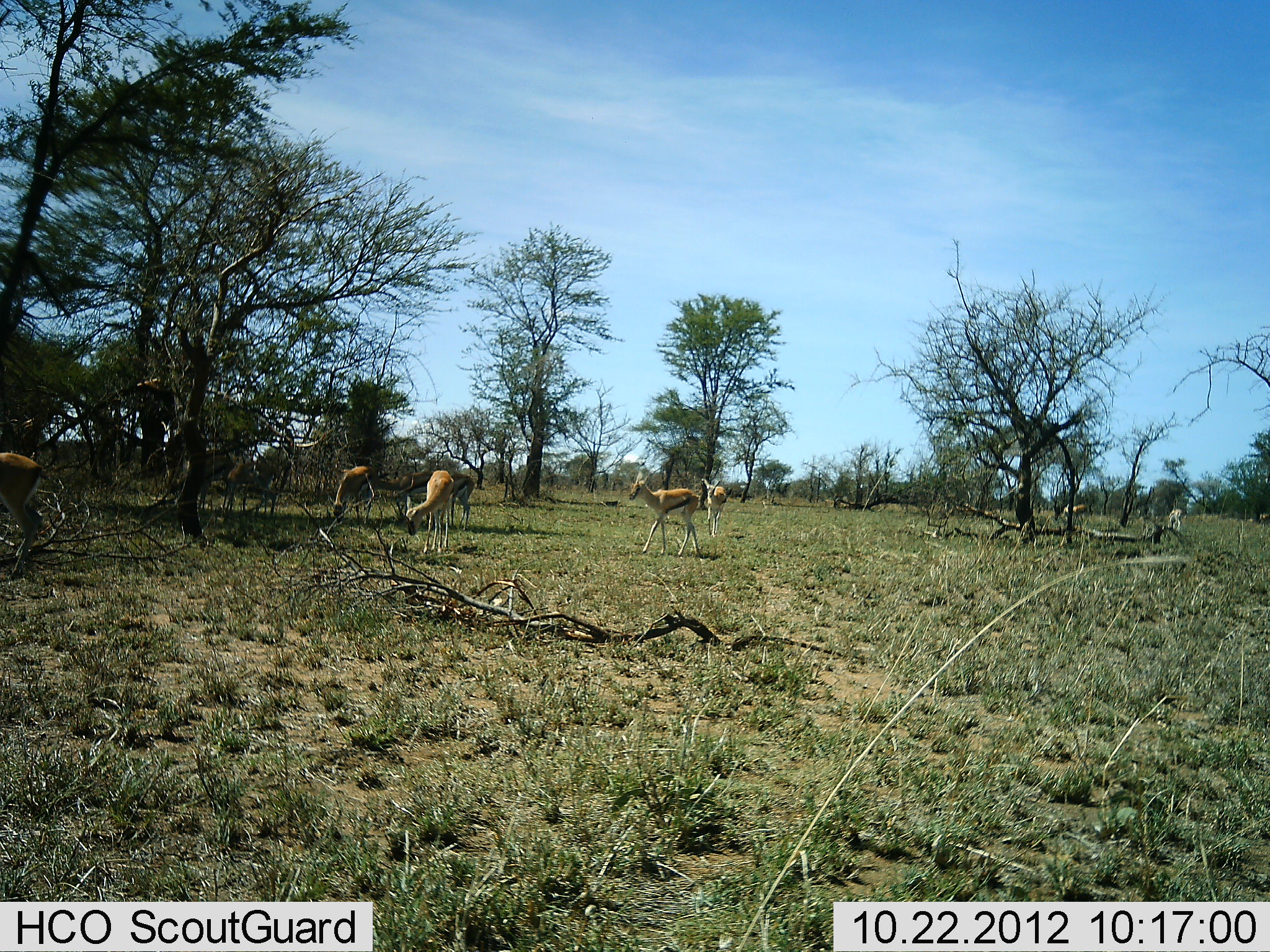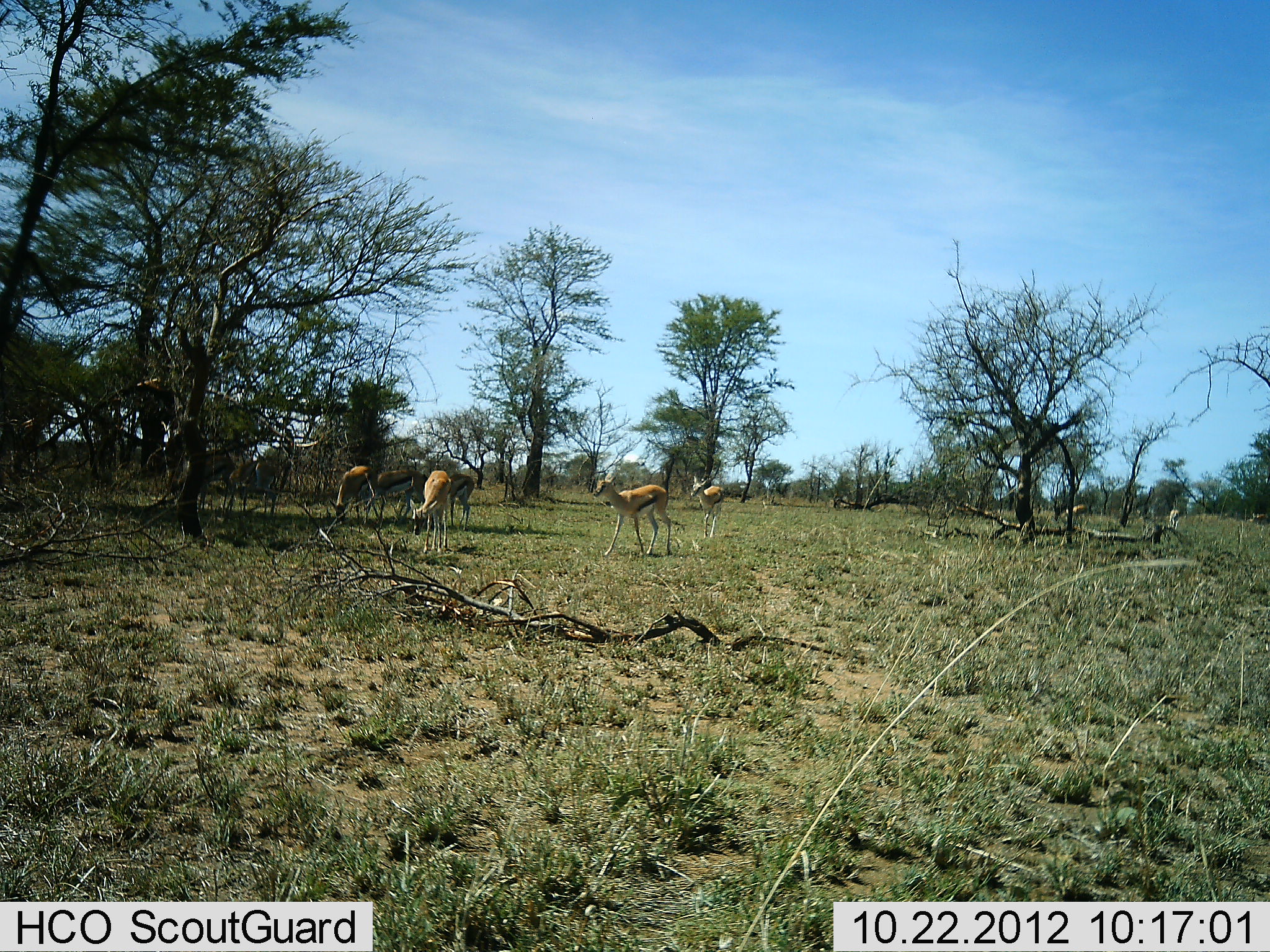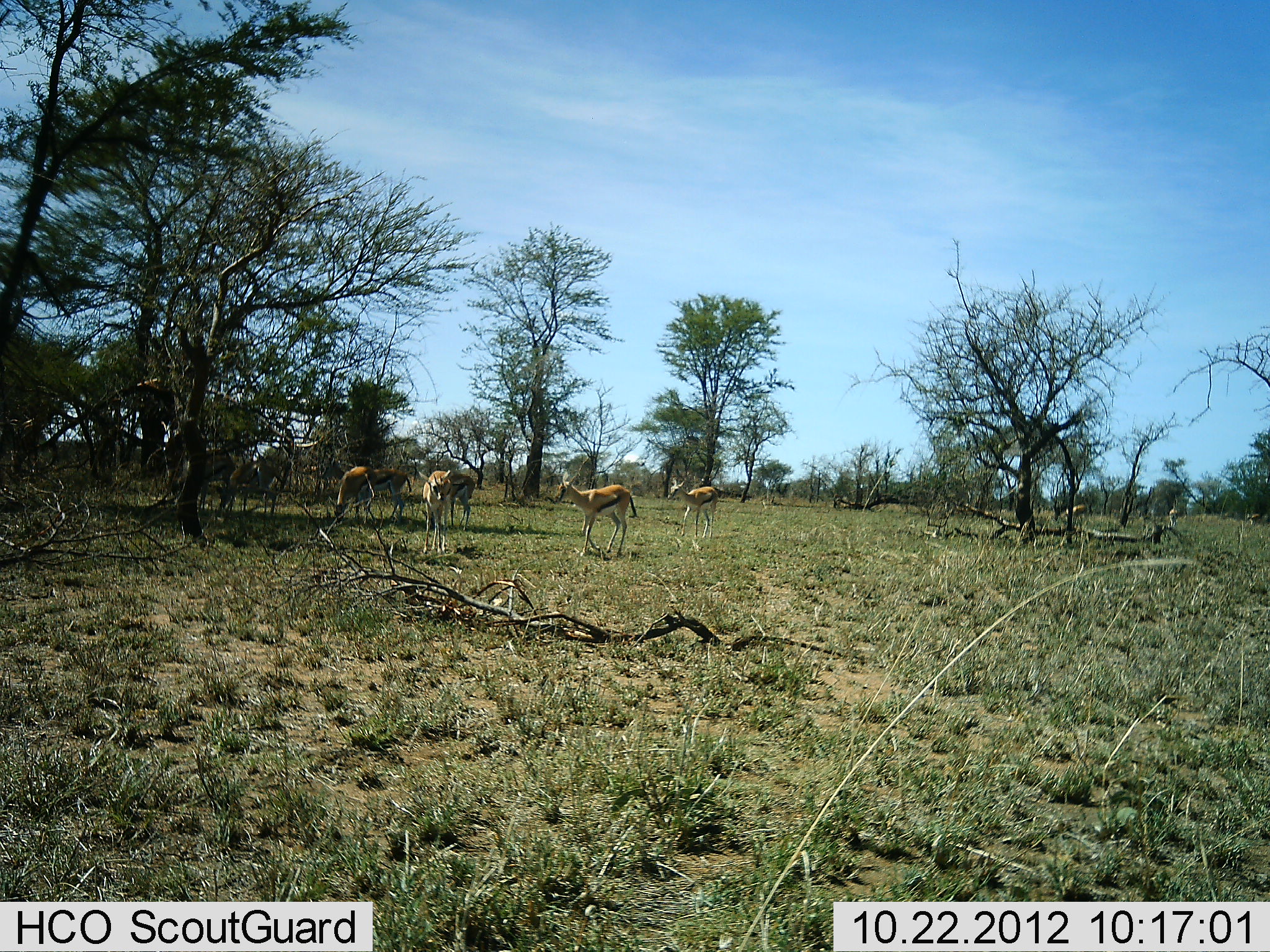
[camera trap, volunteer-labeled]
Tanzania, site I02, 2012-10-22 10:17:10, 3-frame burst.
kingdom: Animalia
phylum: Chordata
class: Mammalia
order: Artiodactyla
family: Bovidae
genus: Eudorcas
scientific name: Eudorcas thomsonii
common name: thomson's gazelle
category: gazellethomsons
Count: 7.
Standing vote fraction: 36%.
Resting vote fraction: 9%.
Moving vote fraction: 64%.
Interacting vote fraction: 0%.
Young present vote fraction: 0%.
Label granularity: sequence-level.